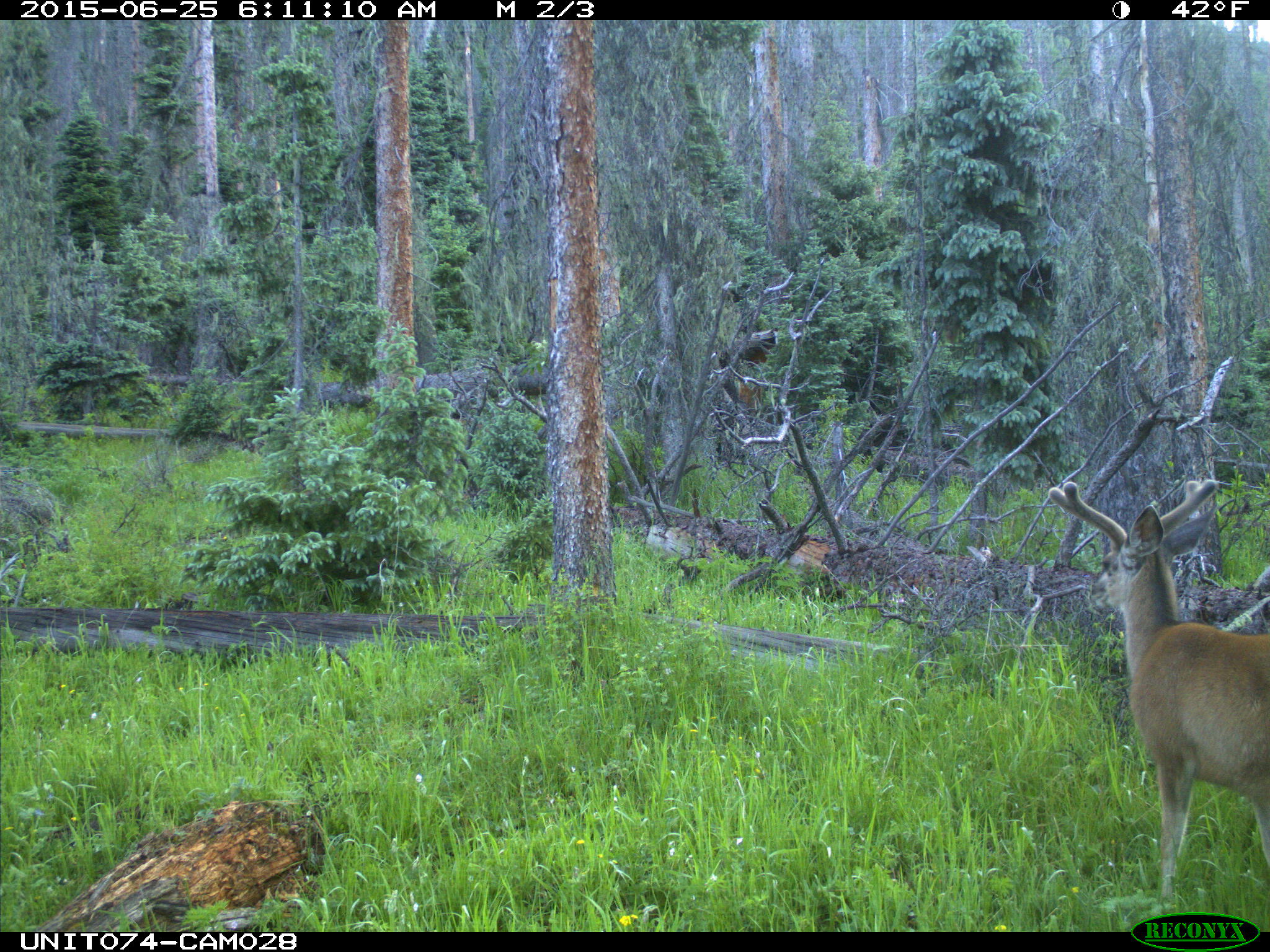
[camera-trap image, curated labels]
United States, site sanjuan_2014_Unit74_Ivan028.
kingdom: Animalia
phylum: Chordata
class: Mammalia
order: Artiodactyla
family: Cervidae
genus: Odocoileus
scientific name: Odocoileus hemionus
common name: mule deer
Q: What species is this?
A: Odocoileus hemionus (mule deer).